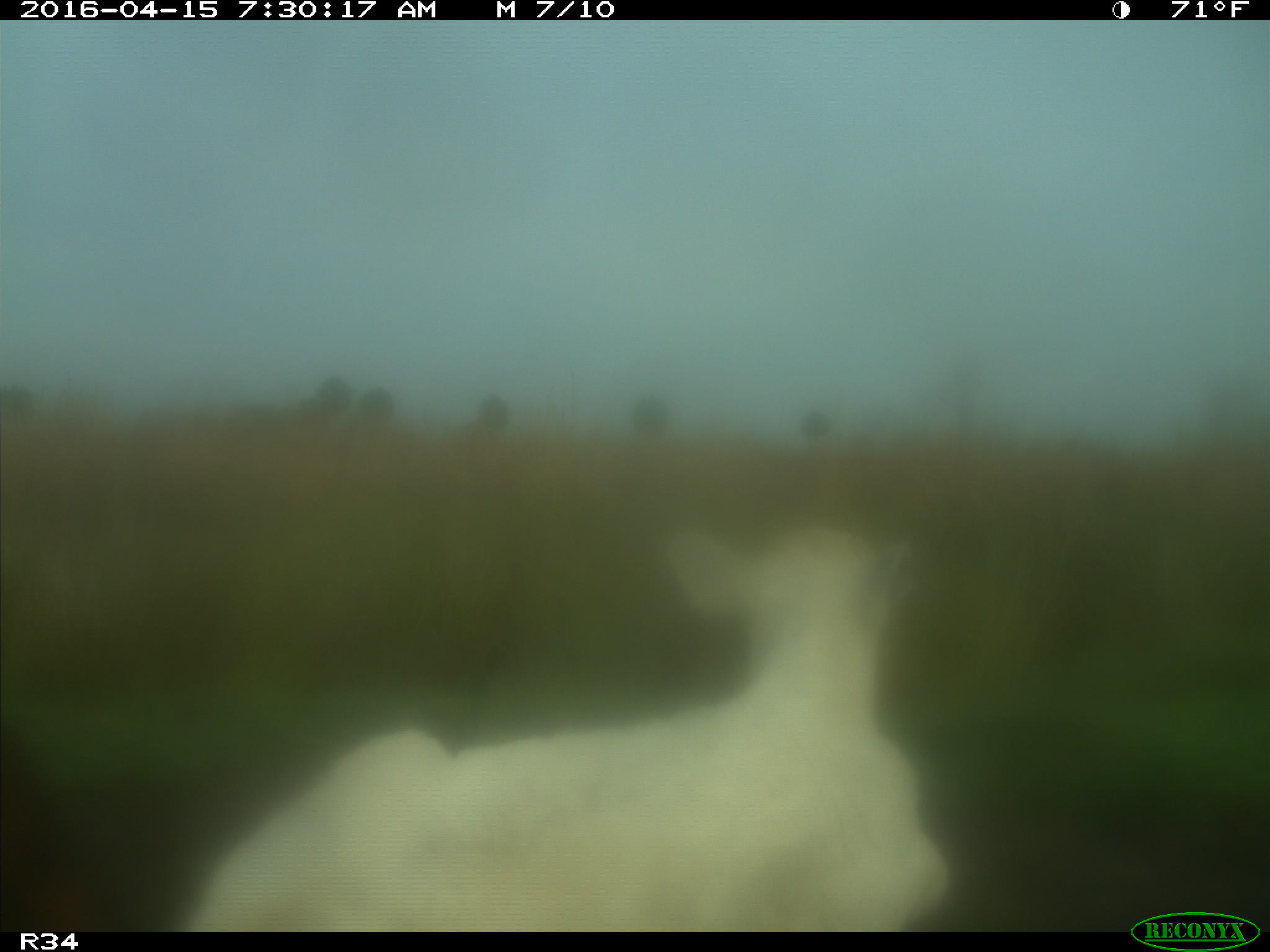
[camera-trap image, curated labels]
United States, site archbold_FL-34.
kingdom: Animalia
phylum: Chordata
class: Mammalia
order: Artiodactyla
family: Bovidae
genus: Bos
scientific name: Bos taurus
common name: domestic cow